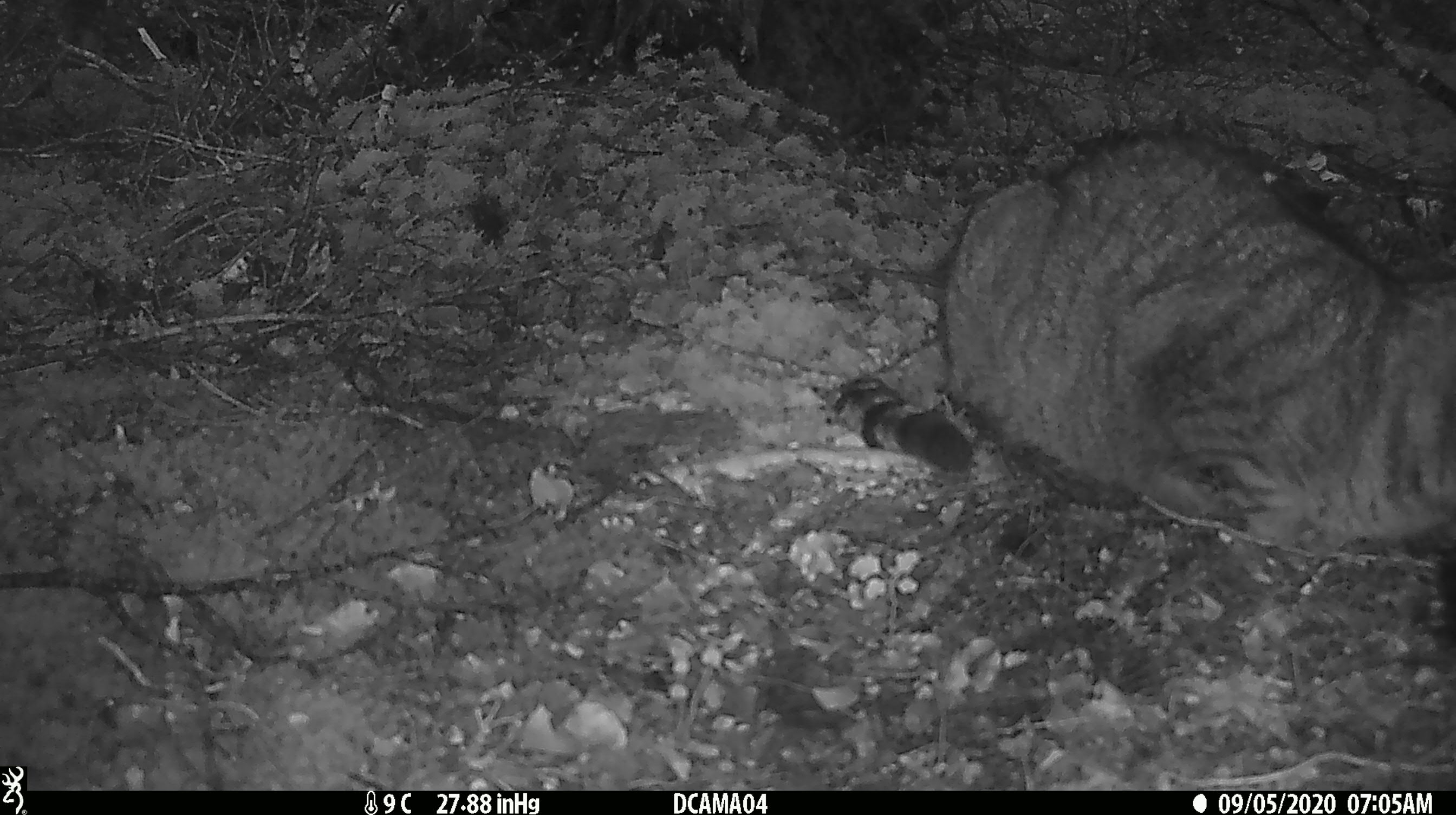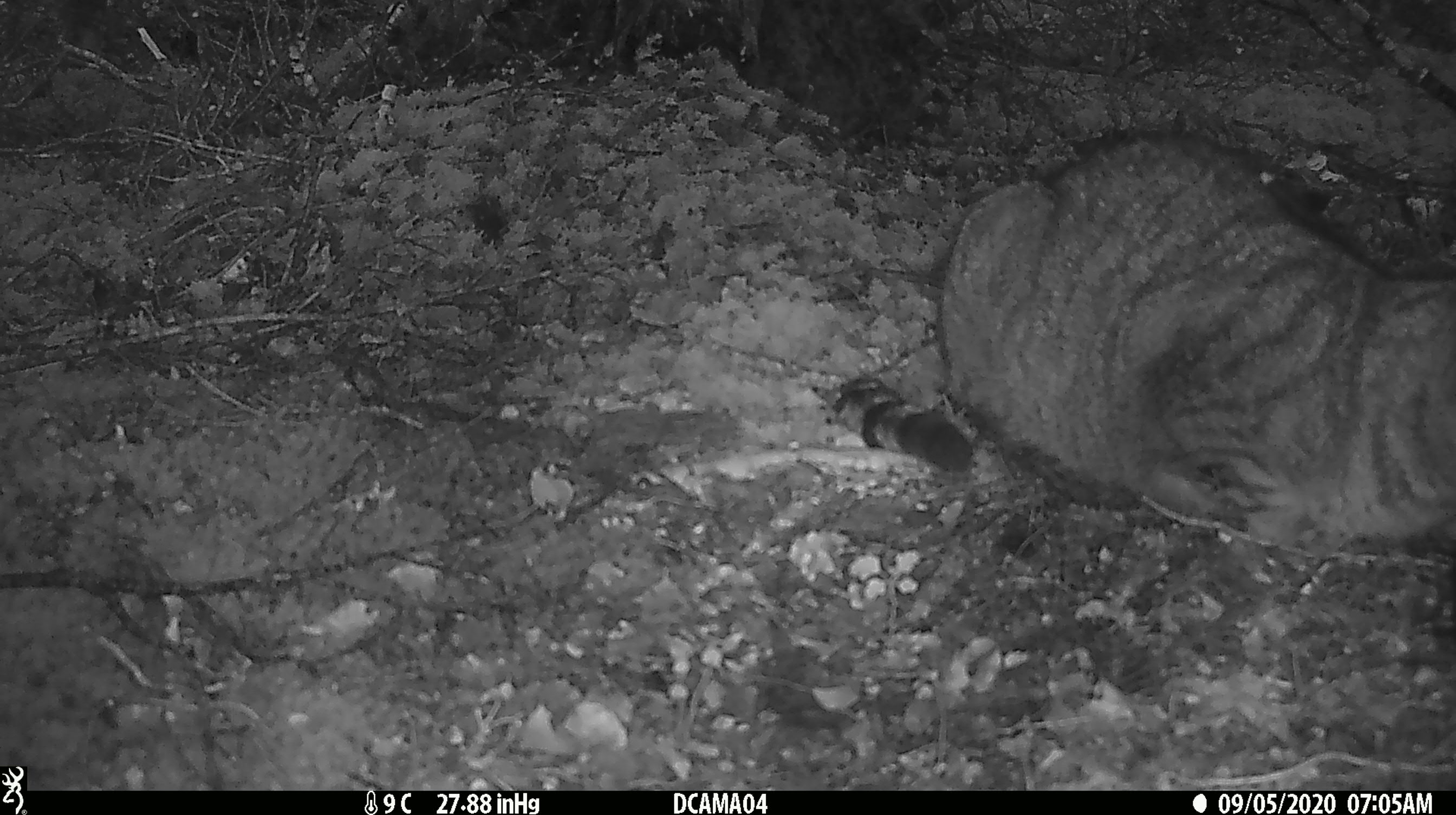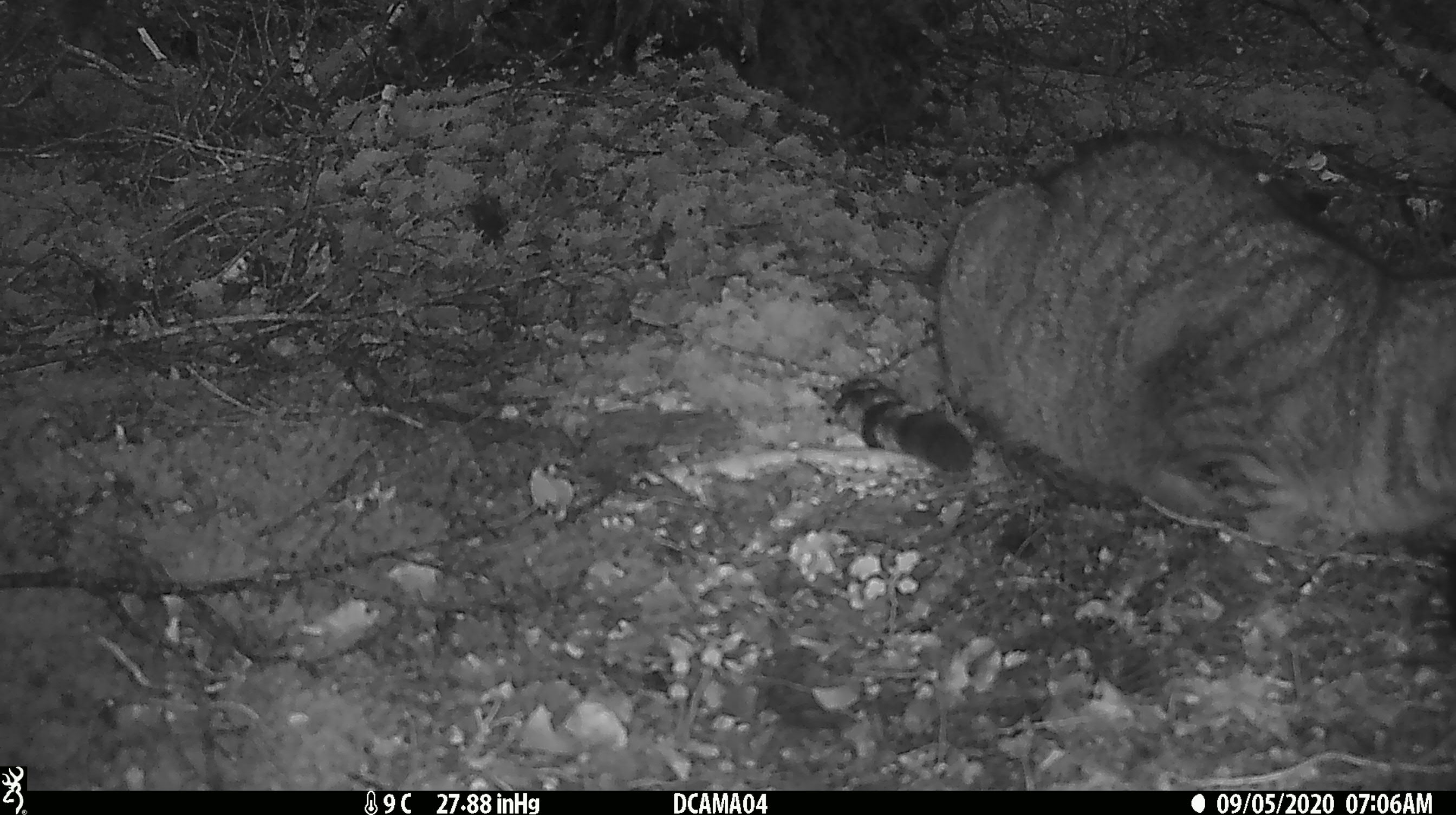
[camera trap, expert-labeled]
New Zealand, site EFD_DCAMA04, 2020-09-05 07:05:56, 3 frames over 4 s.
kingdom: Animalia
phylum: Chordata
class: Mammalia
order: Carnivora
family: Felidae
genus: Felis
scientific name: Felis catus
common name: domestic cat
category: cat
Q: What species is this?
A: Cat (domestic cat) (Felis catus).